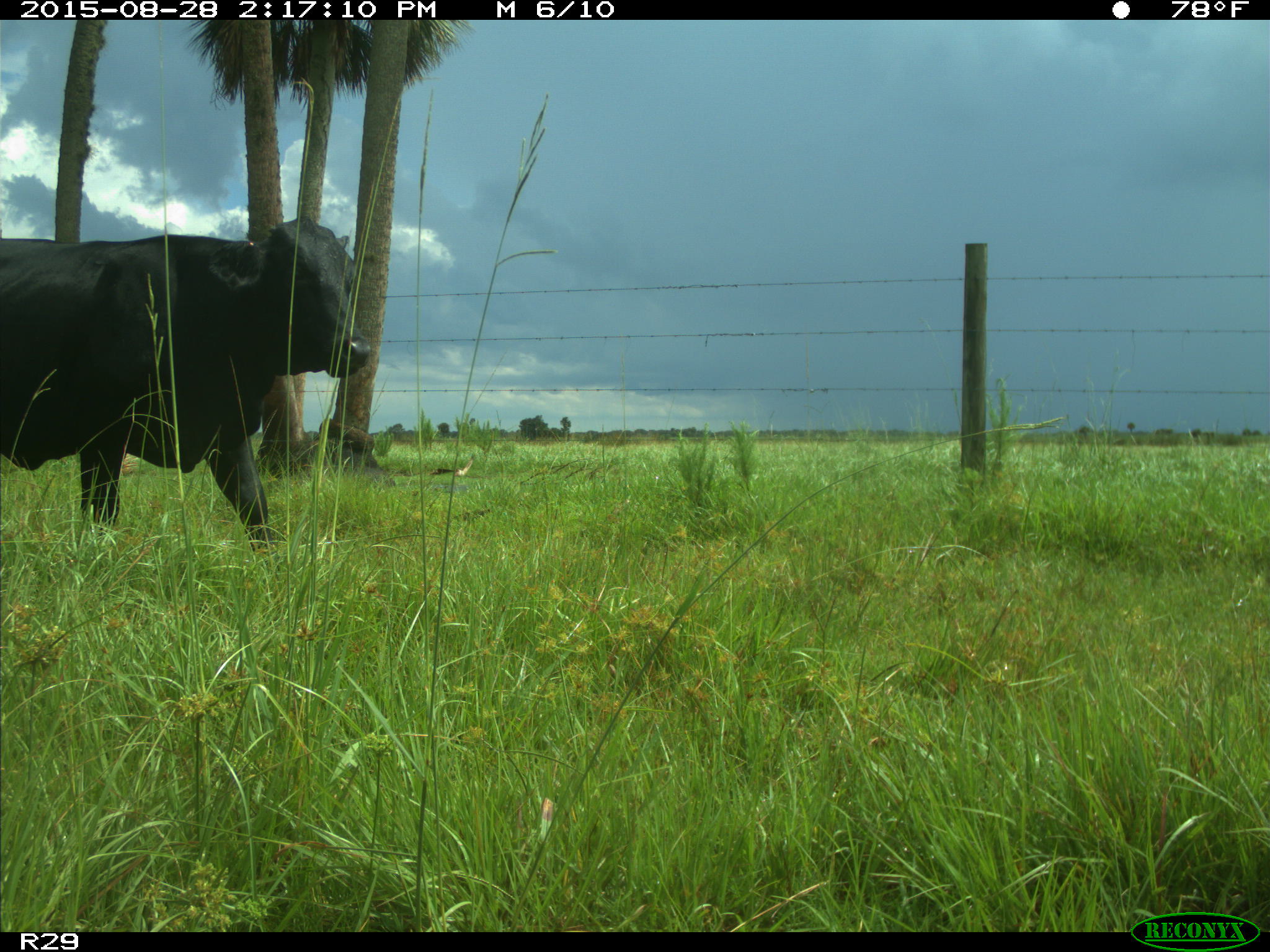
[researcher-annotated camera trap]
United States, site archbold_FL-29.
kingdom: Animalia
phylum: Chordata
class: Mammalia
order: Artiodactyla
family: Bovidae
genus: Bos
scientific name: Bos taurus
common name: domestic cow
Bos taurus (domestic cow).